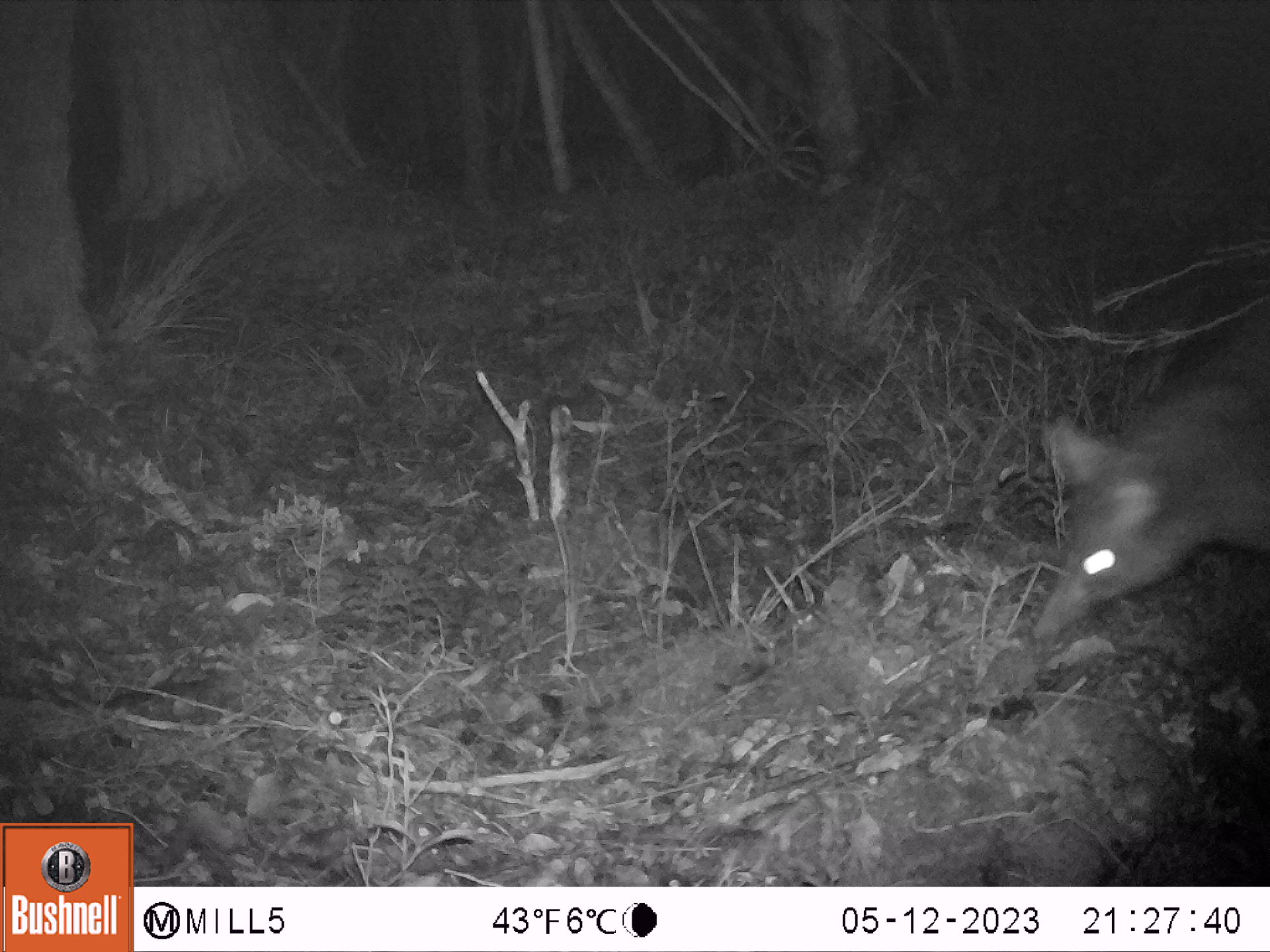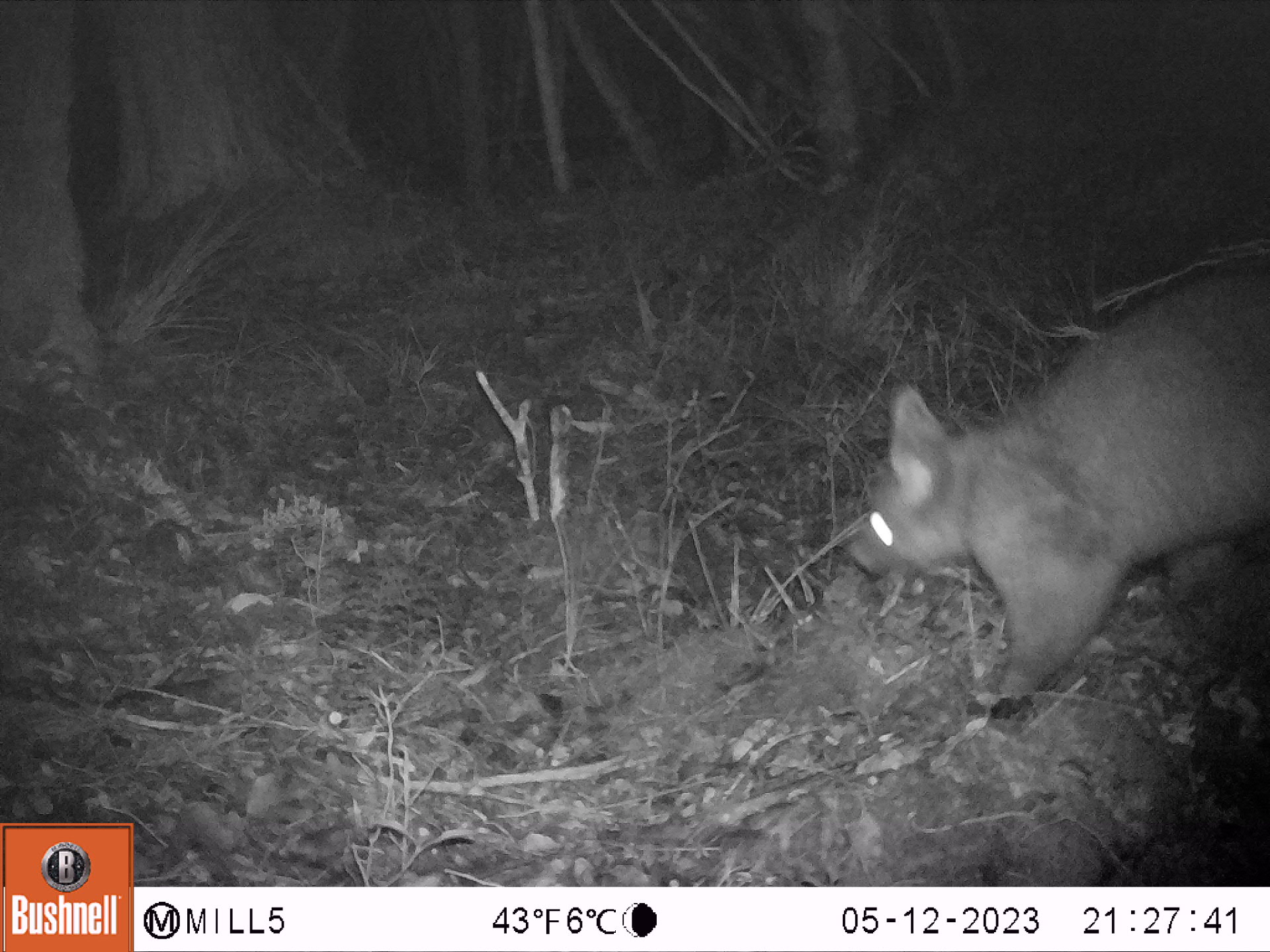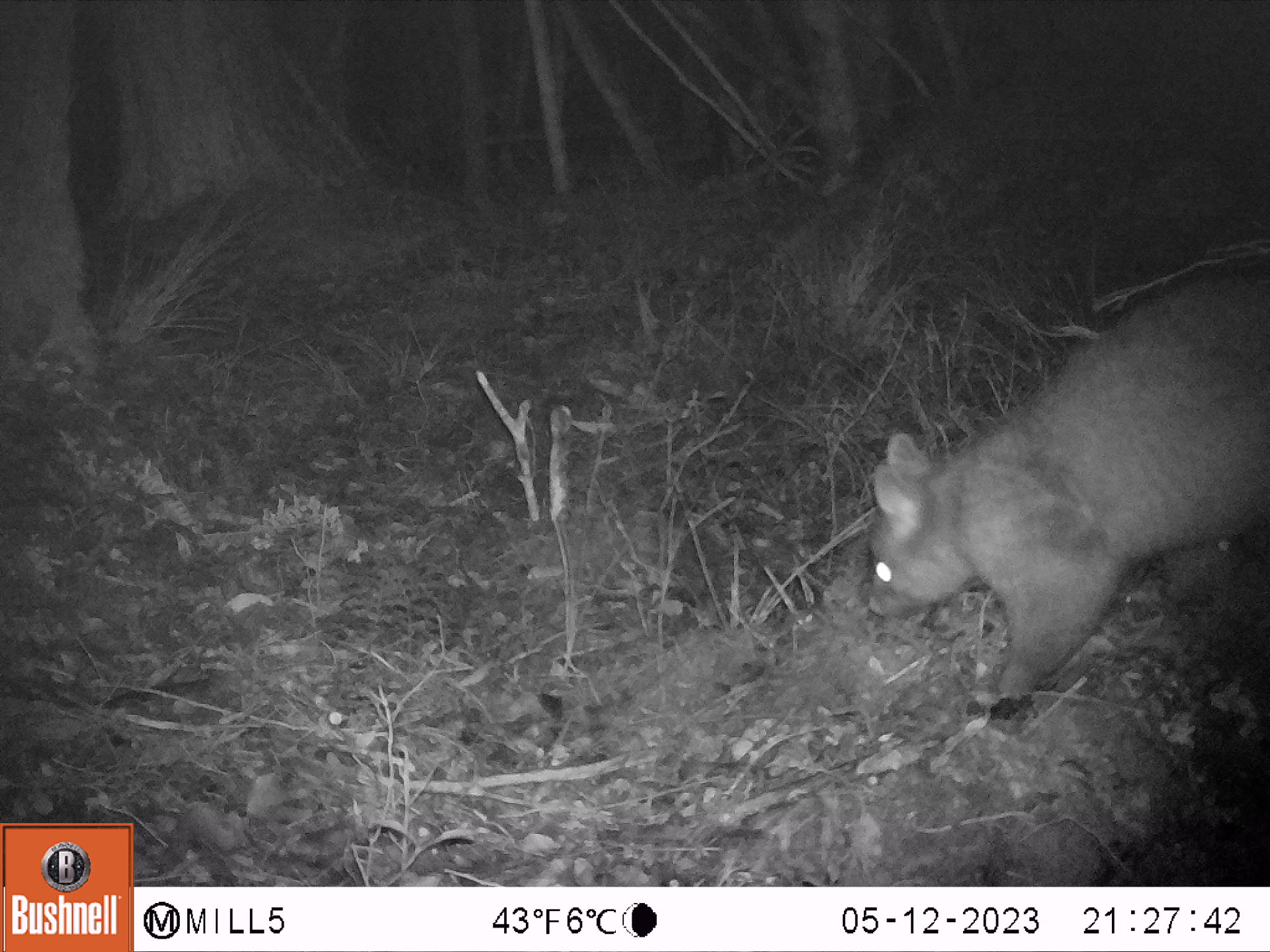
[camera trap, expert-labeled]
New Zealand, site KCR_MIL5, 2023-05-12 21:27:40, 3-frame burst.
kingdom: Animalia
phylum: Chordata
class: Mammalia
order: Diprotodontia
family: Phalangeridae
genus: Trichosurus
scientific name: Trichosurus vulpecula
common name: common brushtail possum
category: possum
Possum (common brushtail possum) (Trichosurus vulpecula).